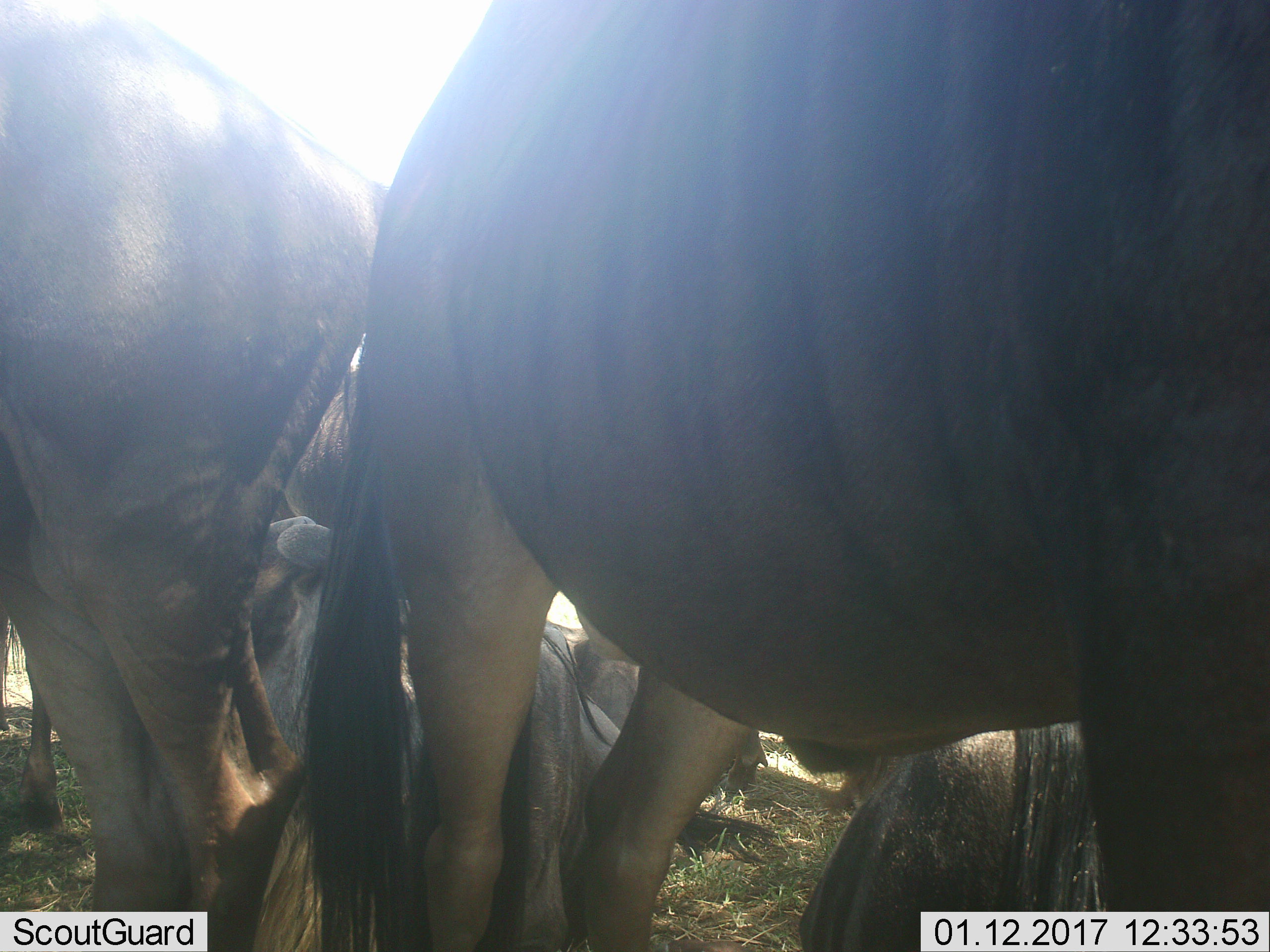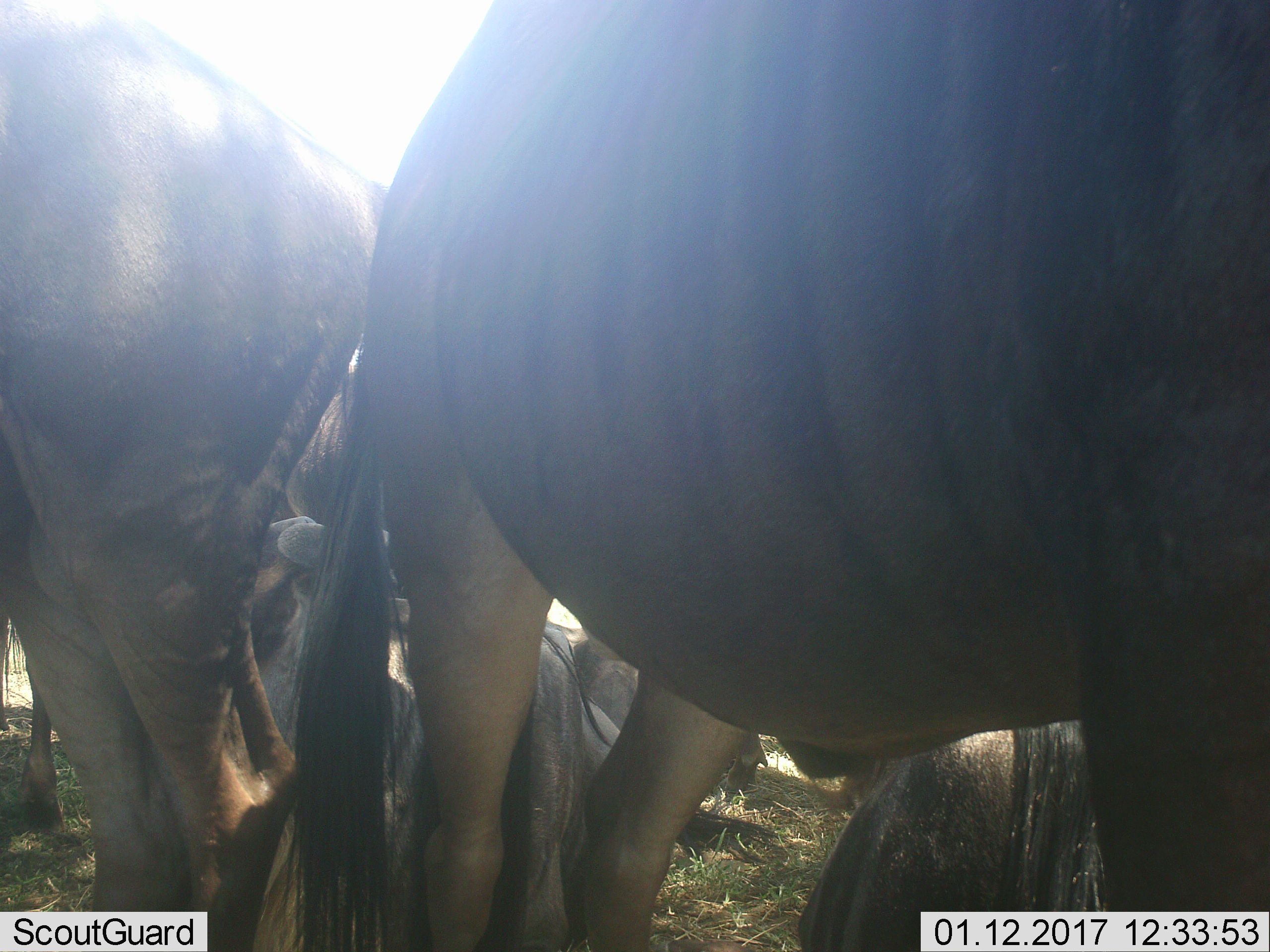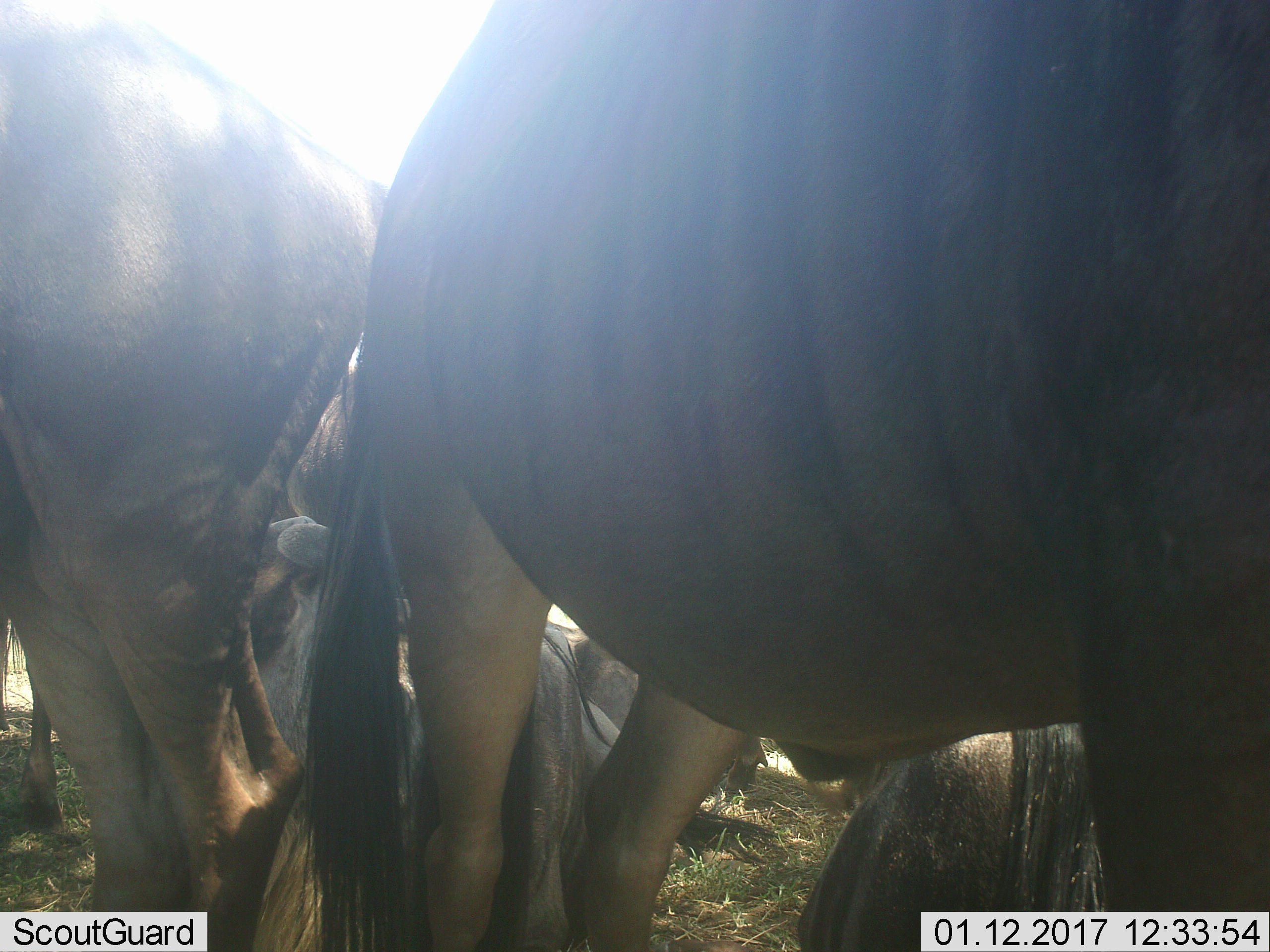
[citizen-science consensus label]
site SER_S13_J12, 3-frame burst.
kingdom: Animalia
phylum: Chordata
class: Mammalia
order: Artiodactyla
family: Bovidae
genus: Connochaetes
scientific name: Connochaetes taurinus taurinus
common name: blue wildebeest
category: wildebeestblue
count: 5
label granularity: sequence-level